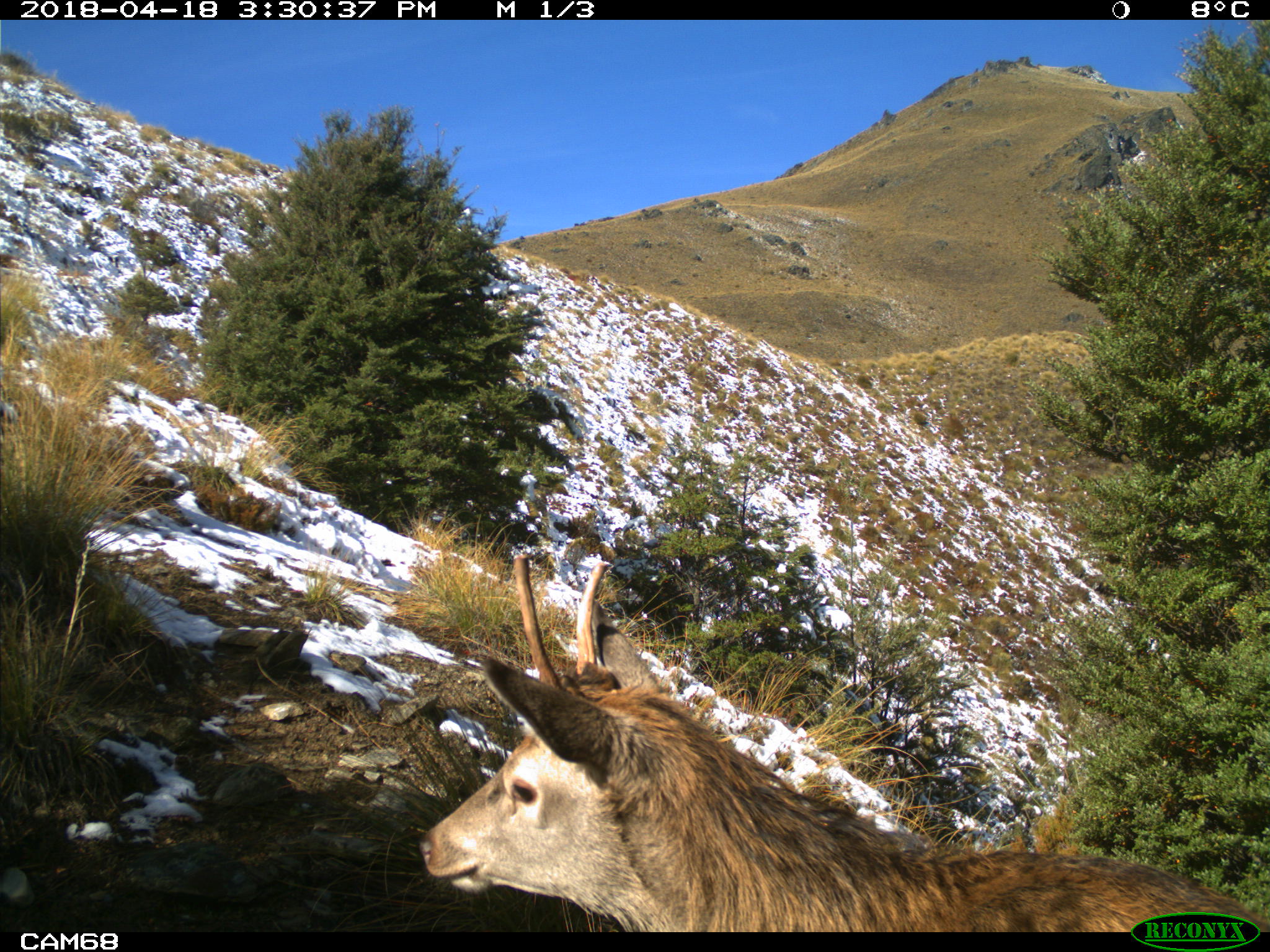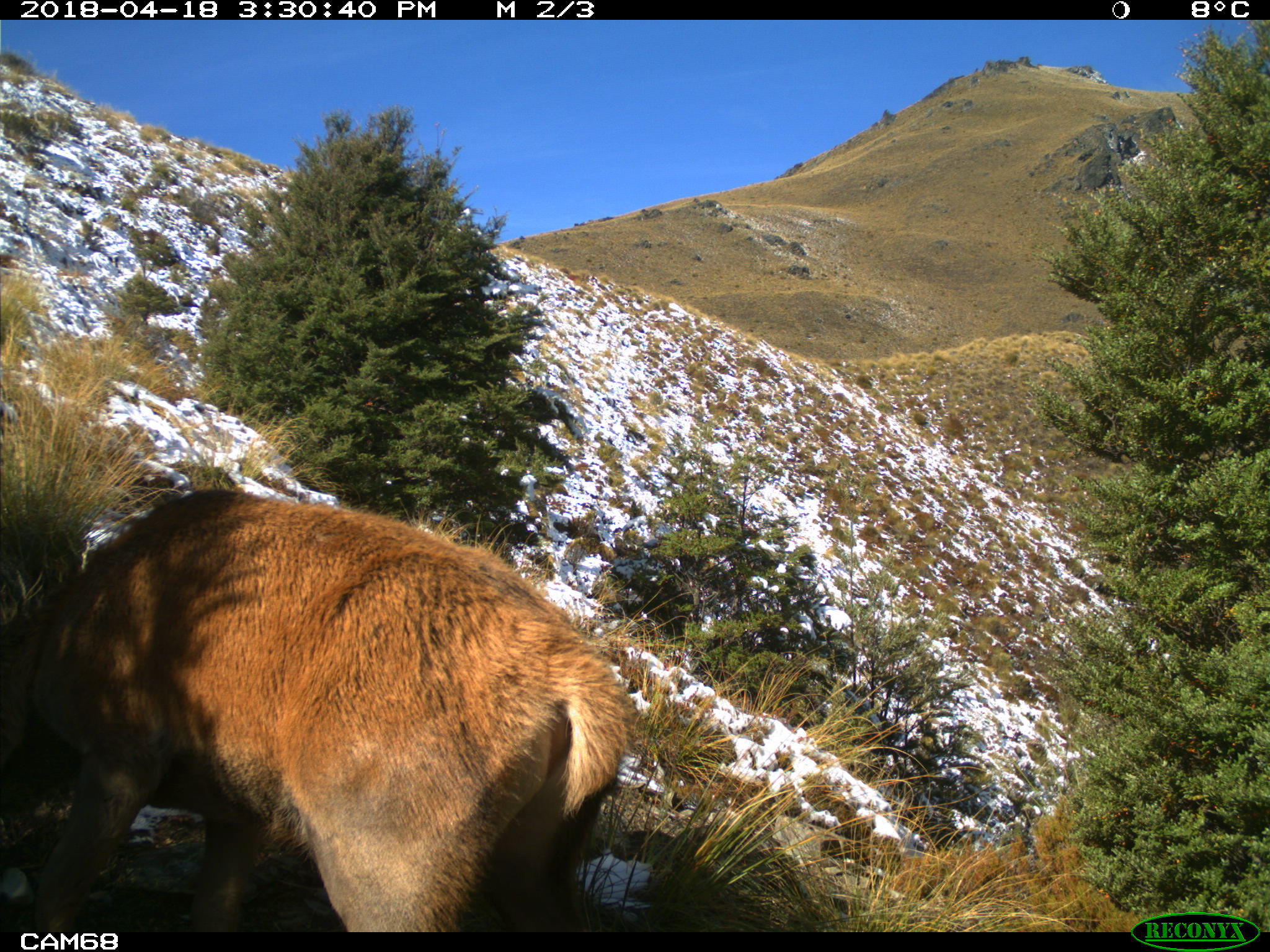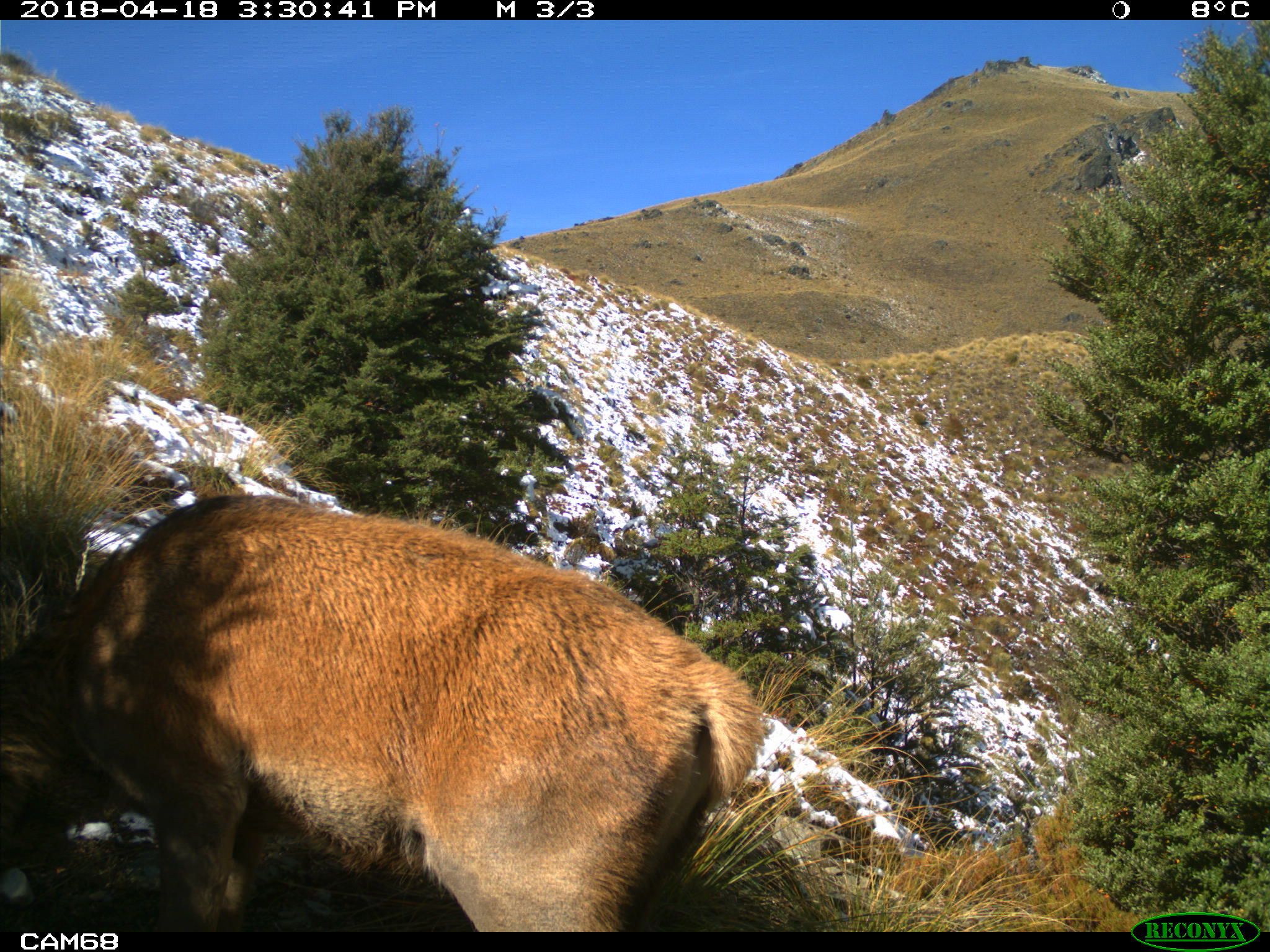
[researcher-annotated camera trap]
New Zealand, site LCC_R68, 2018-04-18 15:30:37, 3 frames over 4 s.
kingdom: Animalia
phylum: Chordata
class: Mammalia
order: Artiodactyla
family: Cervidae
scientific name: Cervidae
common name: deer